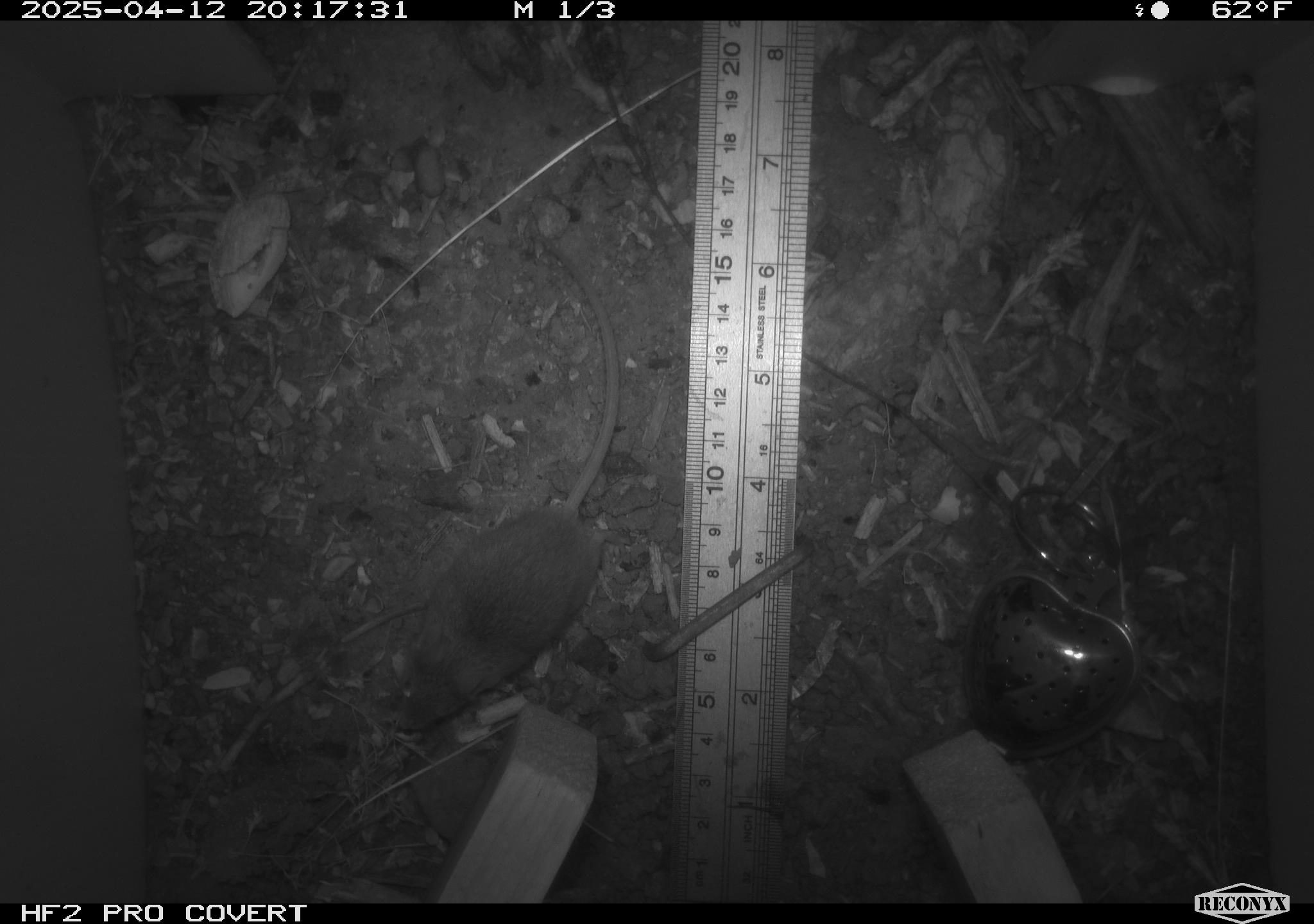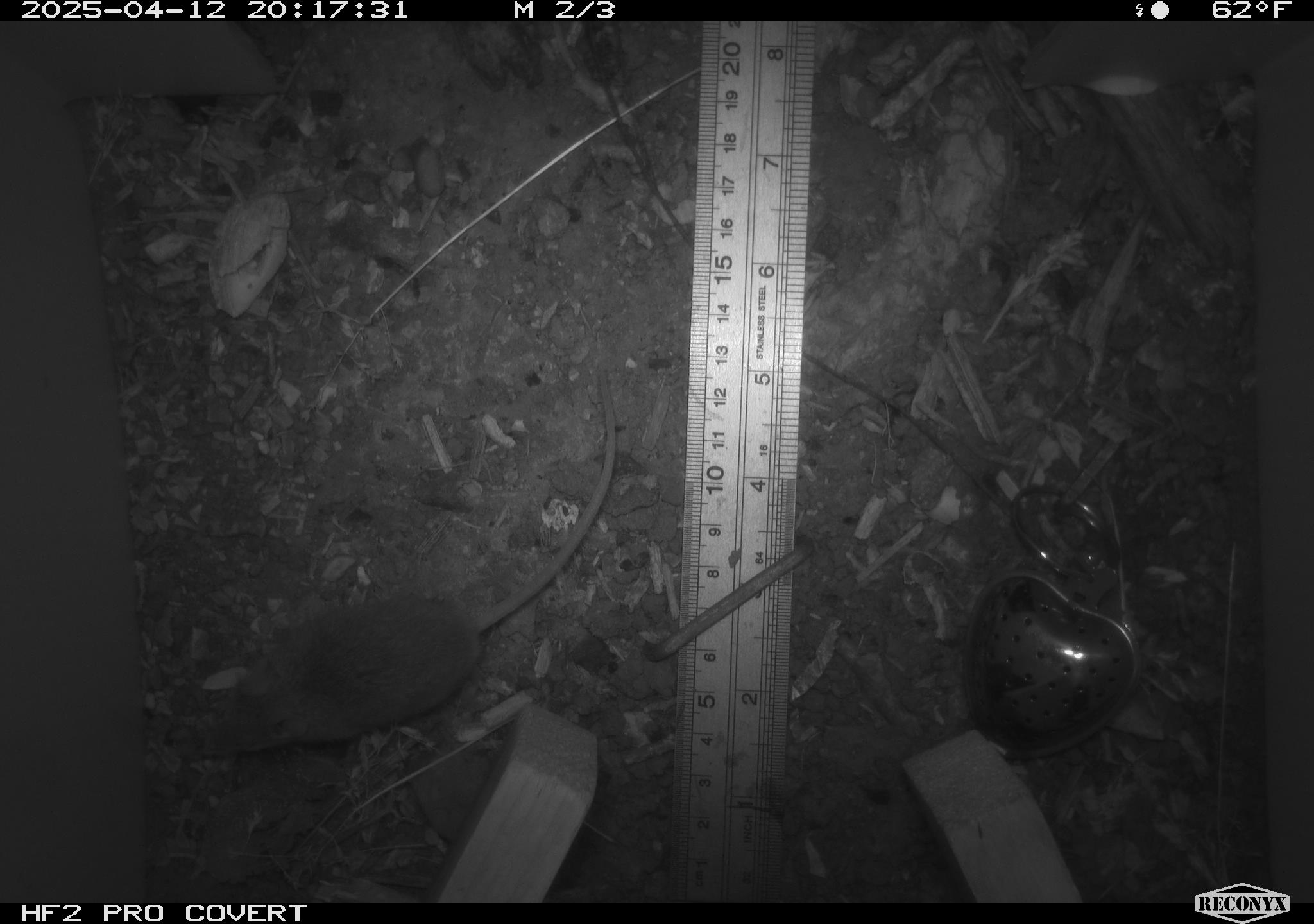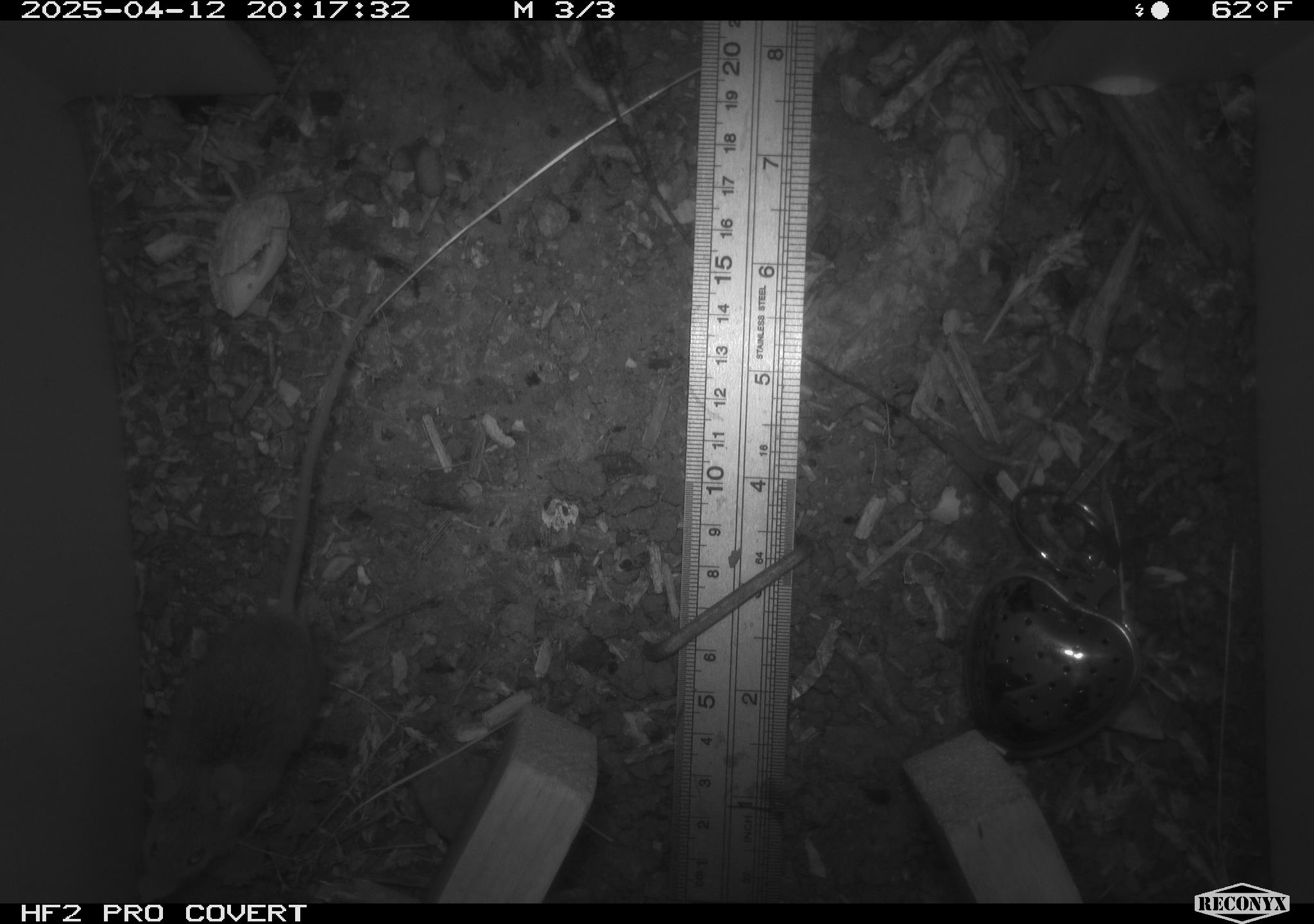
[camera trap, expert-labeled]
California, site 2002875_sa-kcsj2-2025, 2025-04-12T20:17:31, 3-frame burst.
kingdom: Animalia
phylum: Chordata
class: Mammalia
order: Rodentia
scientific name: Rodentia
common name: rodent